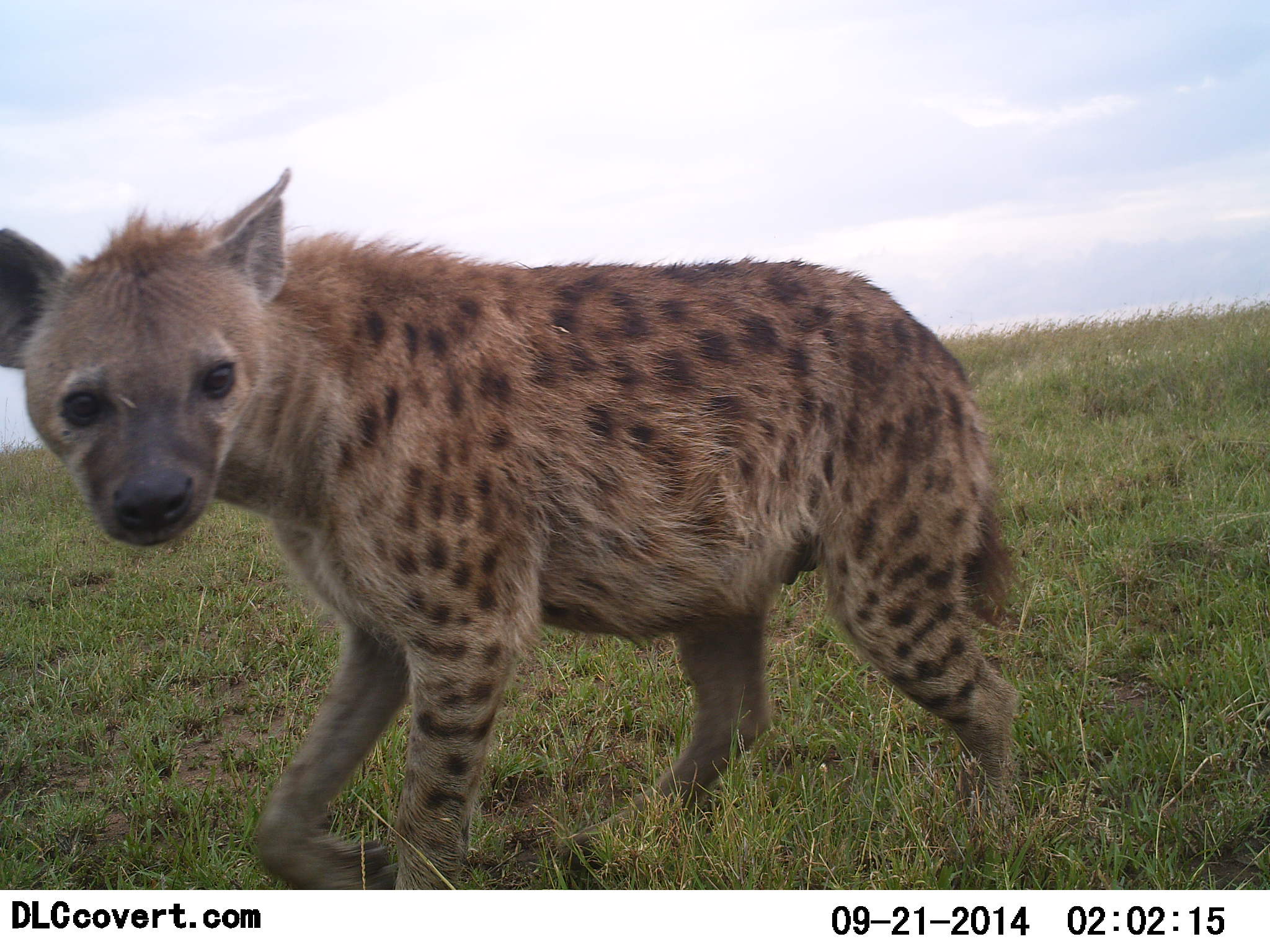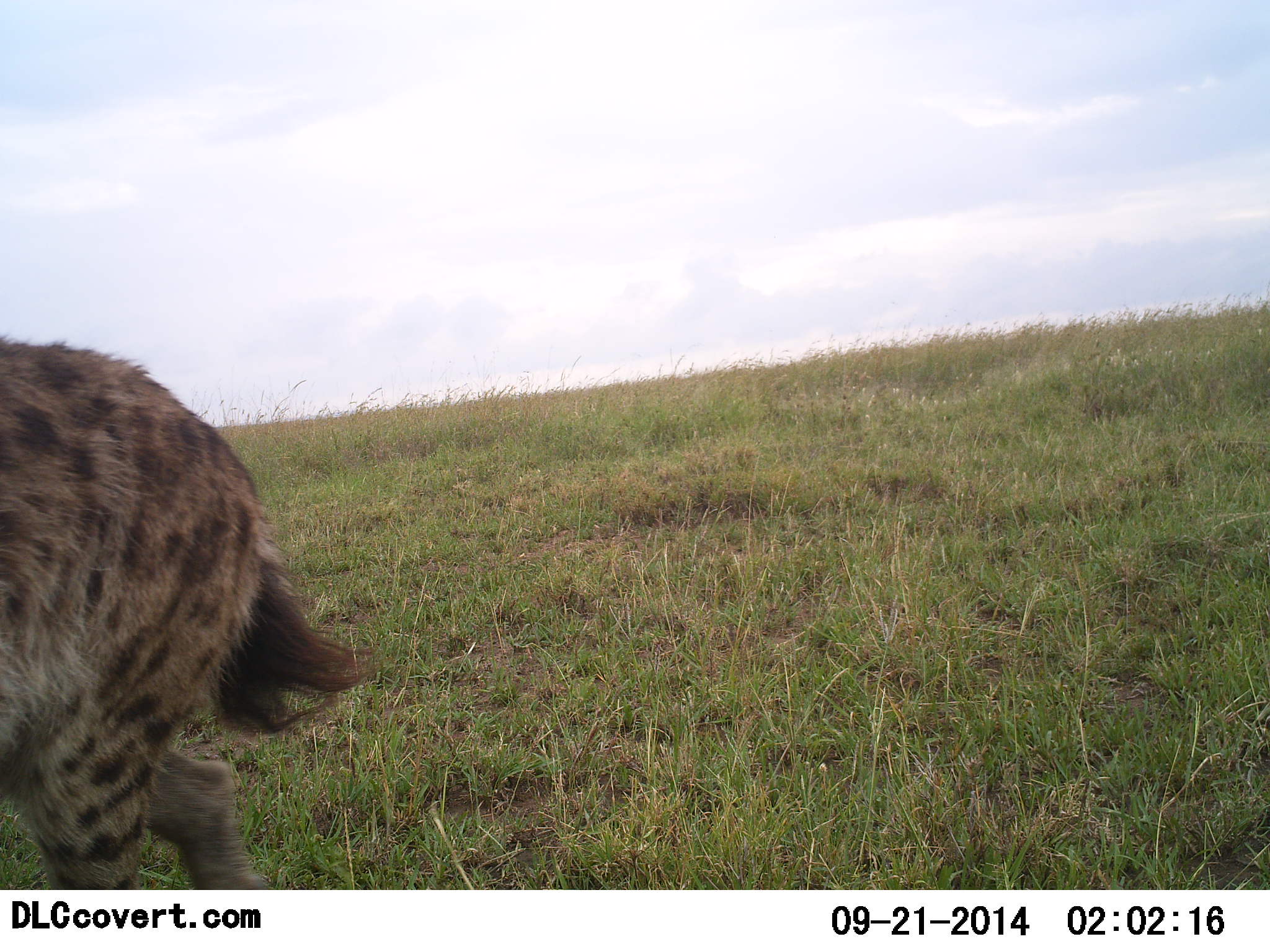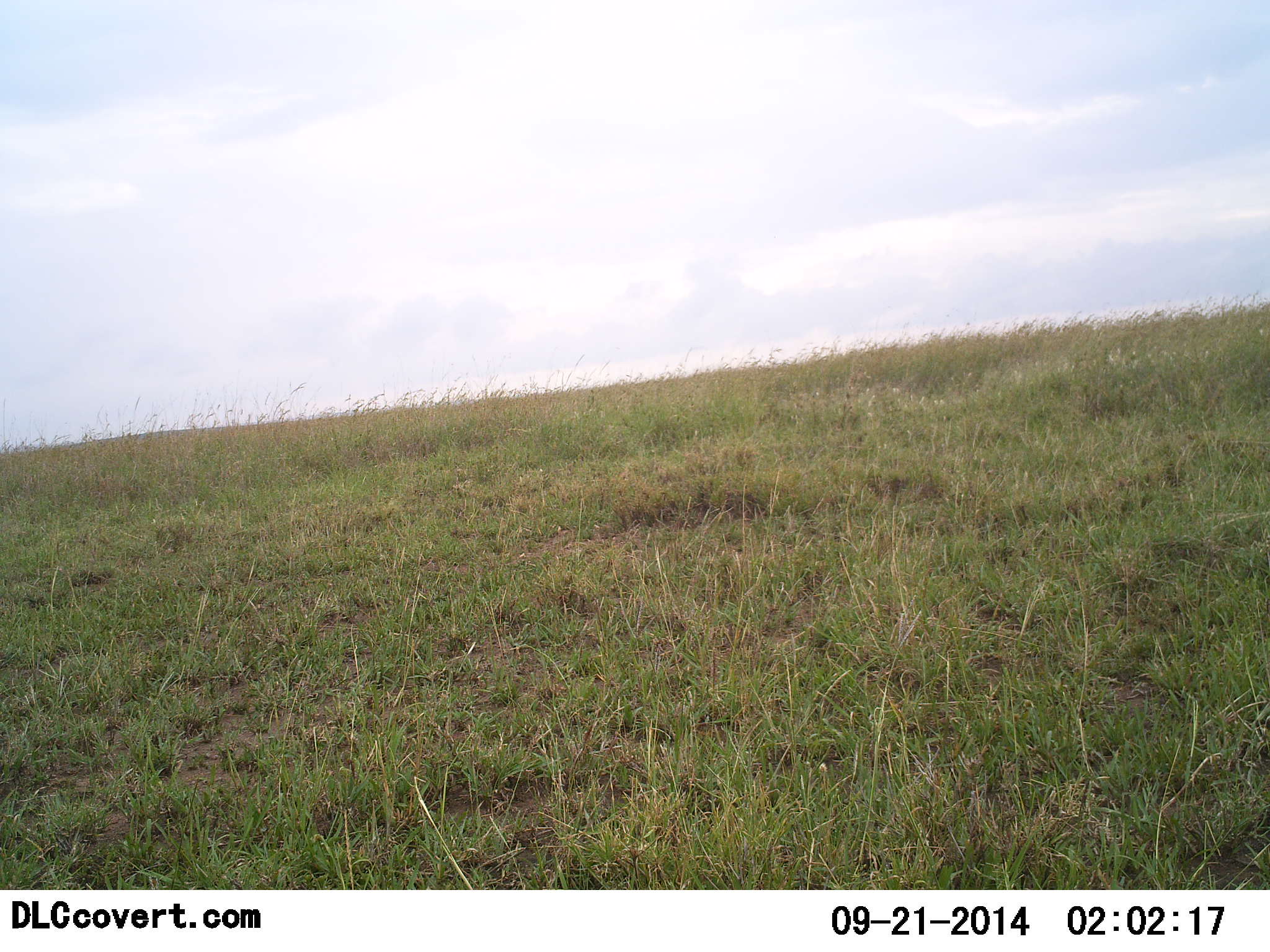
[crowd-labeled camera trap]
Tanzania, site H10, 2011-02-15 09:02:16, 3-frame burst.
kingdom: Animalia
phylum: Chordata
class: Mammalia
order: Carnivora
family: Hyaenidae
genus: Crocuta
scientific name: Crocuta crocuta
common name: spotted hyena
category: hyenaspotted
Hyenaspotted (spotted hyena) (Crocuta crocuta), count 1. Behavior (volunteer vote fractions): standing 17%, resting 0%, moving 83%, interacting 0%. Young present (vote fraction): 0%. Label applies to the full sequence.